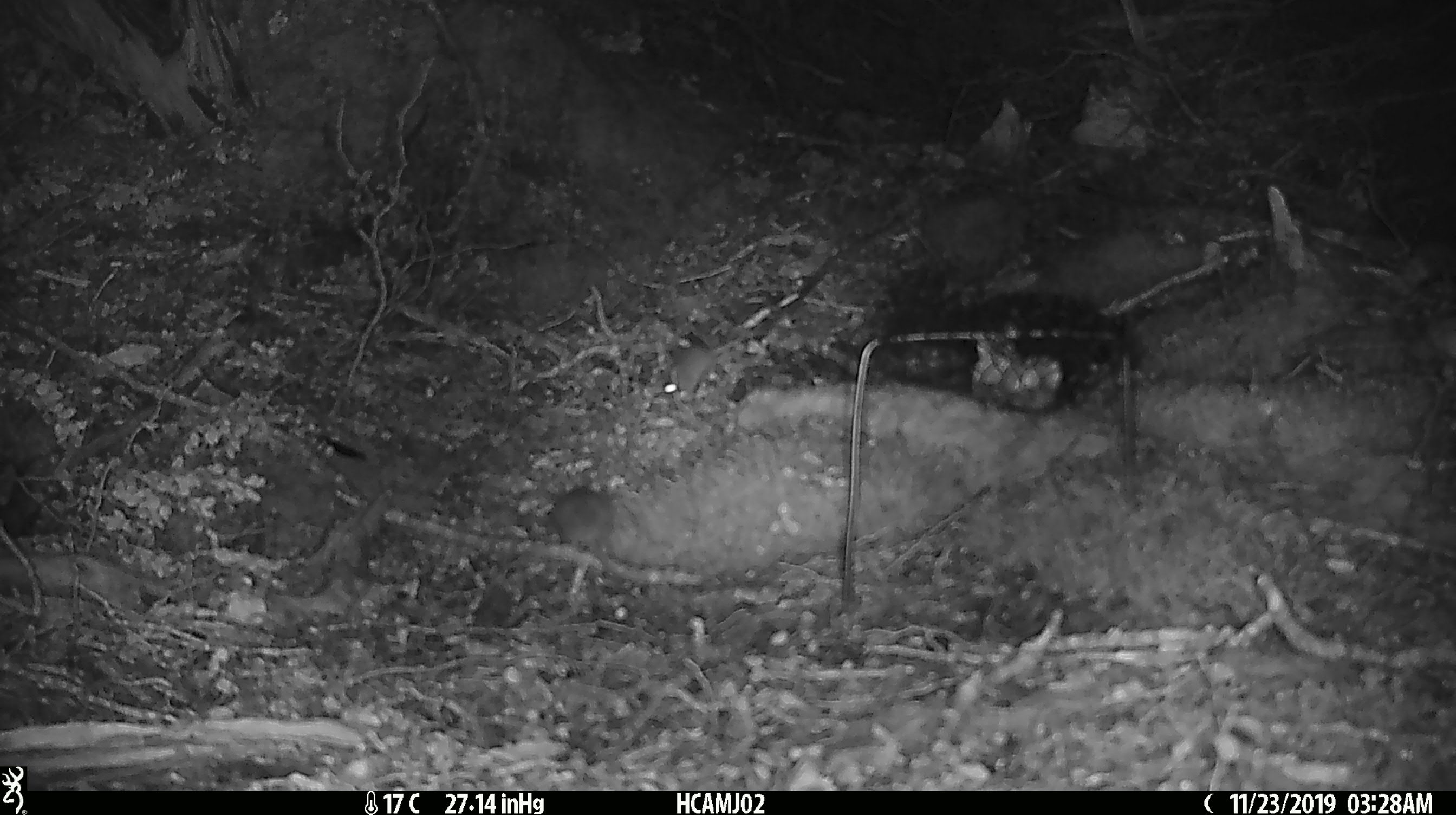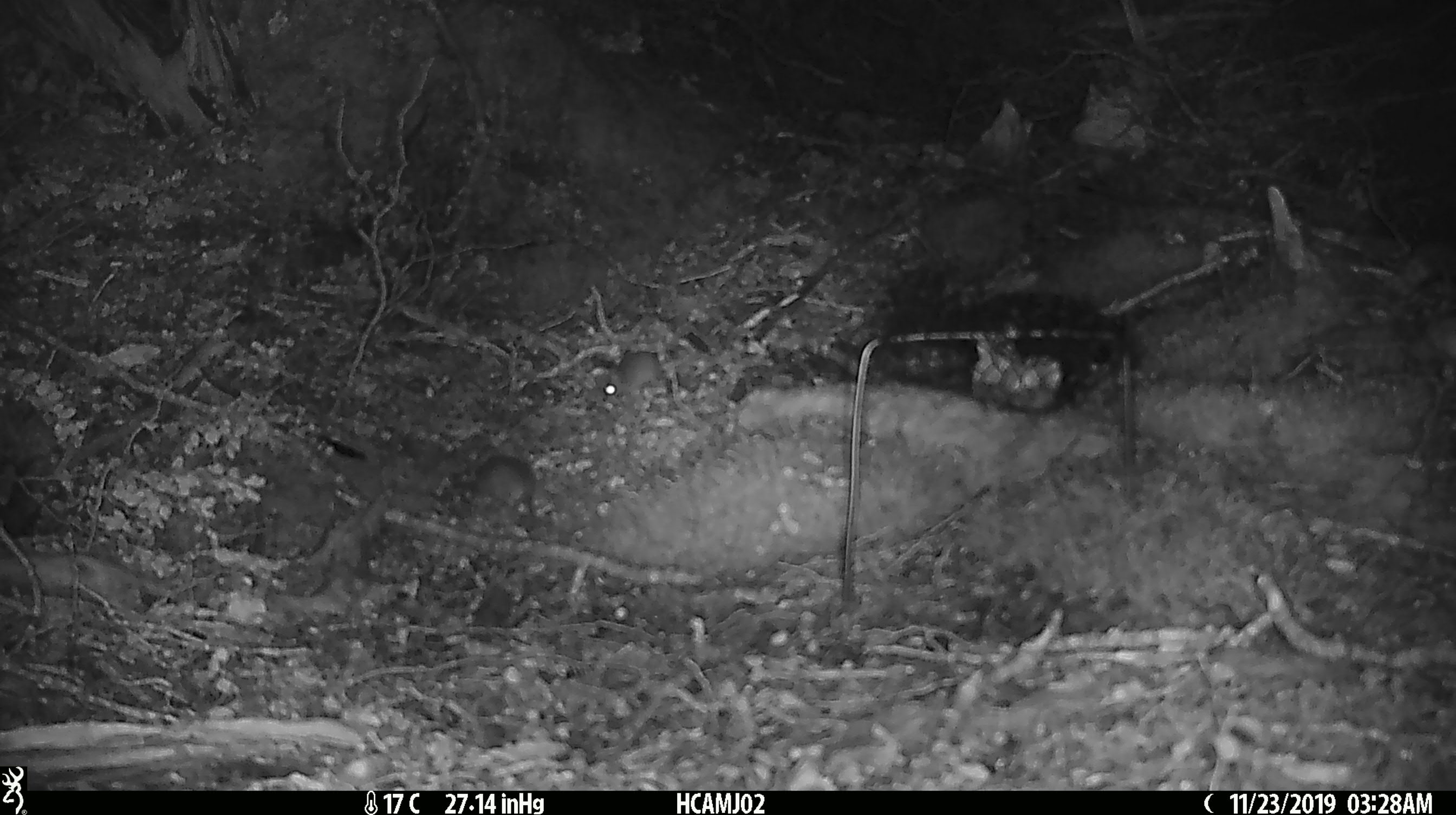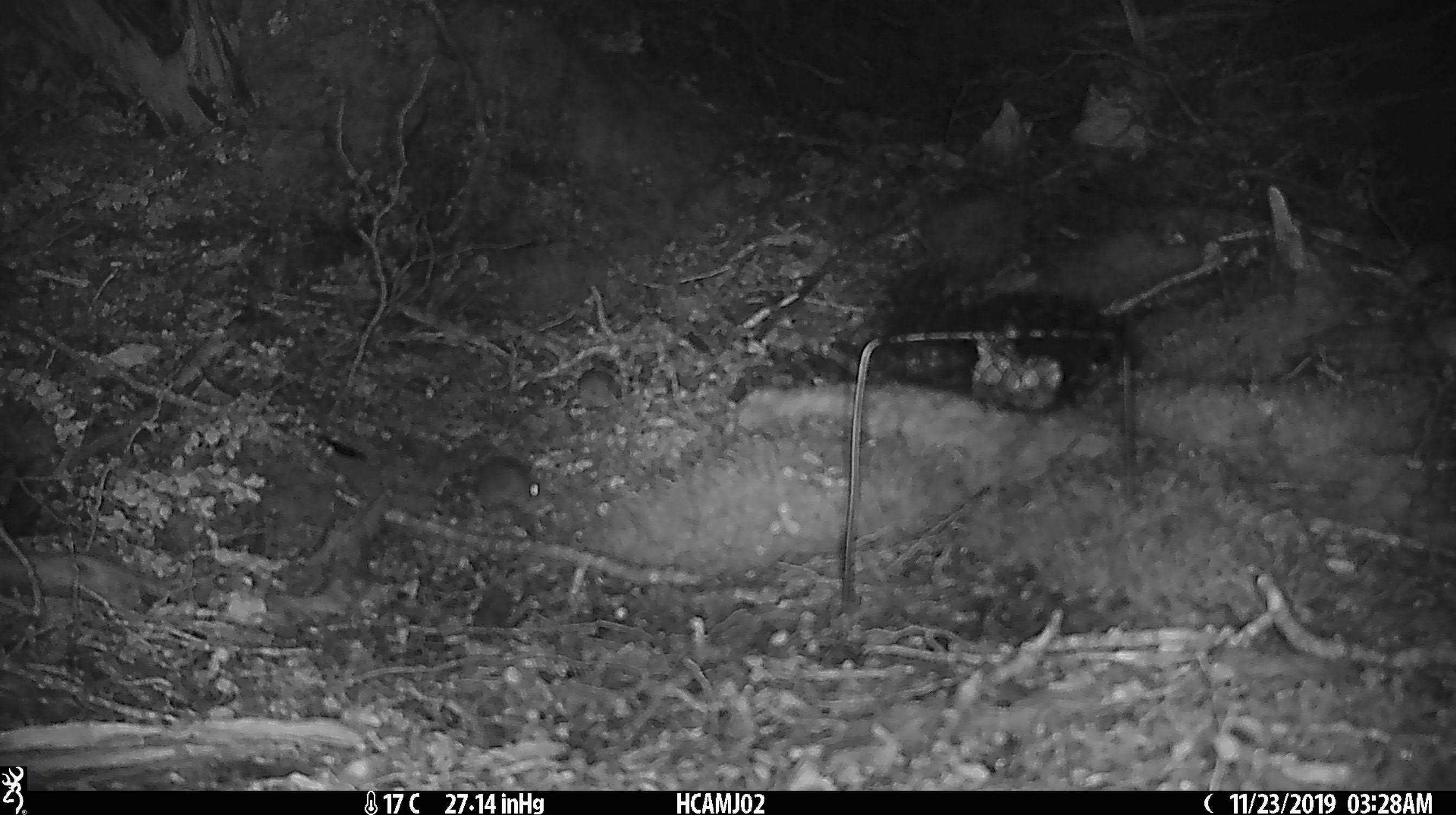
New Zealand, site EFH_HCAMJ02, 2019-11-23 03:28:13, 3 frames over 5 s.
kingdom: Animalia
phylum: Chordata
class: Mammalia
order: Rodentia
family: Muridae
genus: Mus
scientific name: Mus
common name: mouse